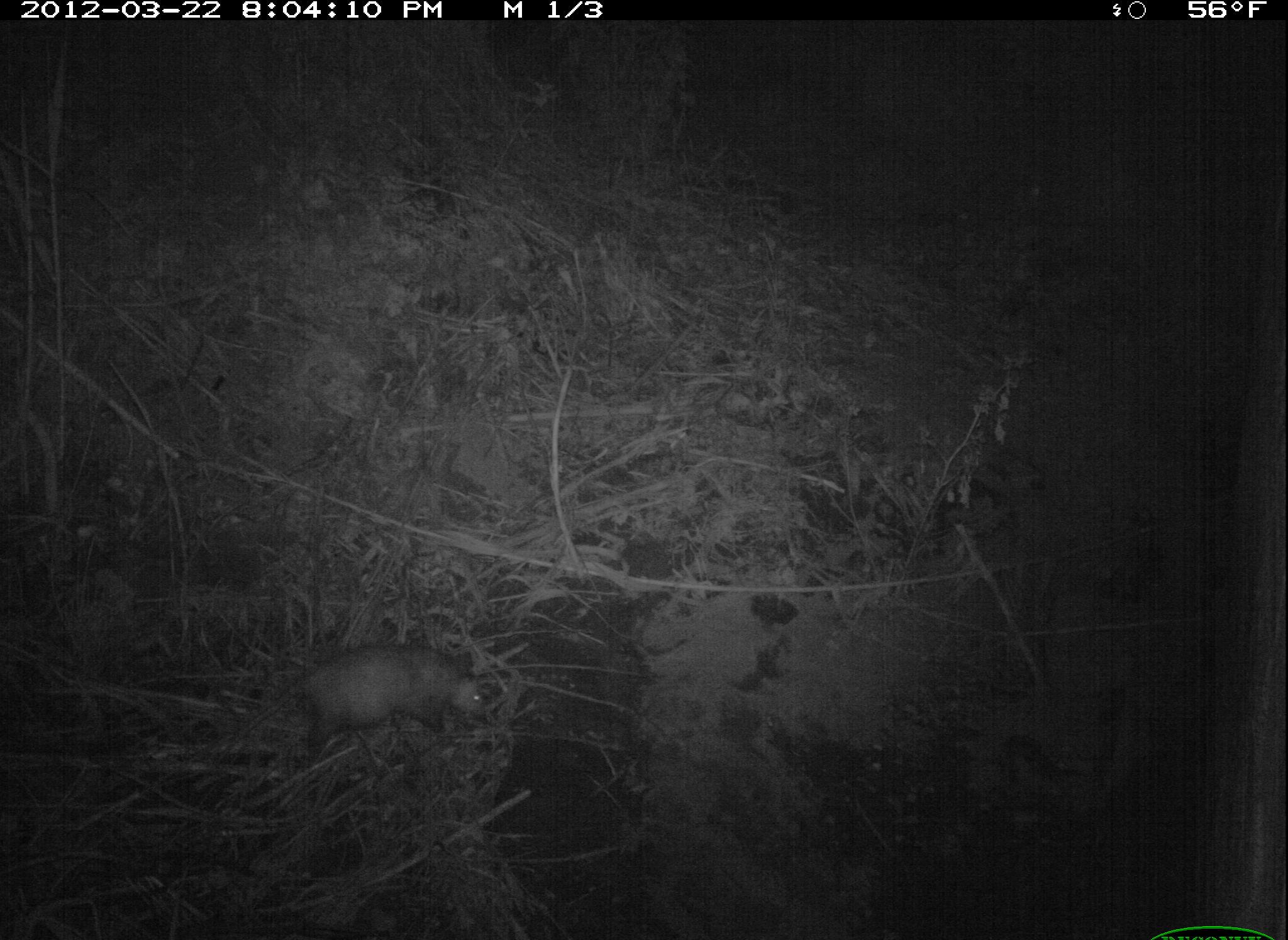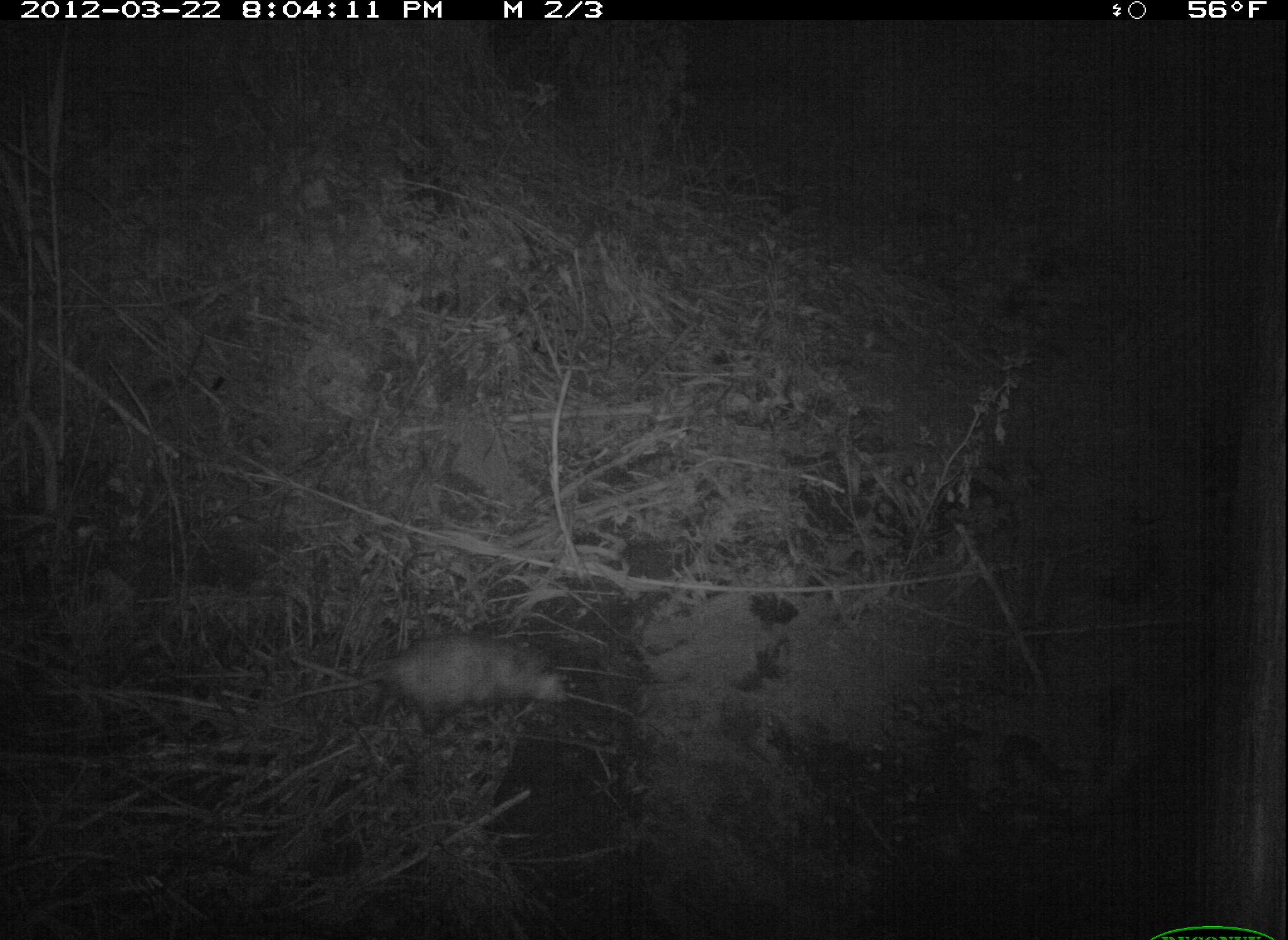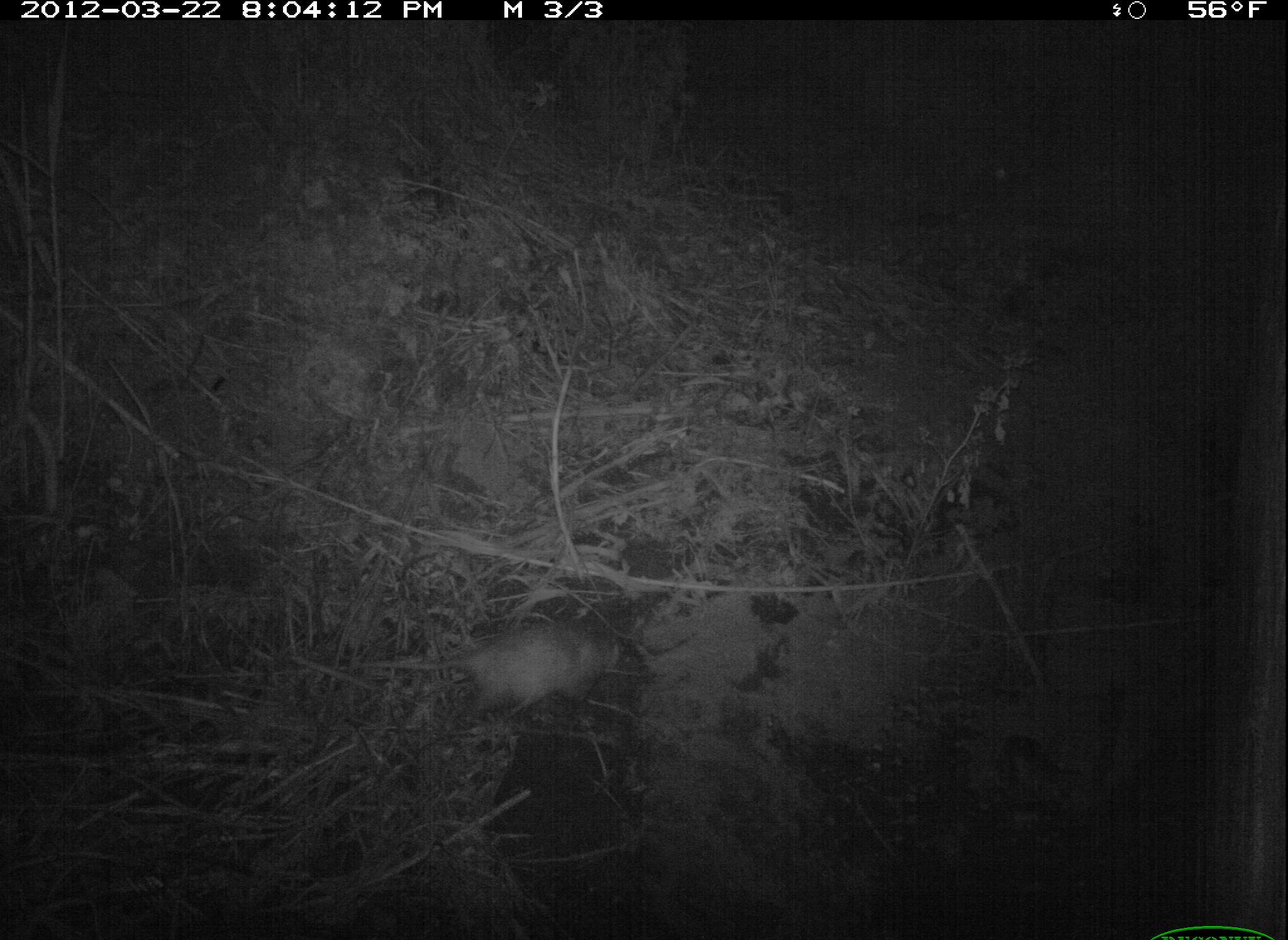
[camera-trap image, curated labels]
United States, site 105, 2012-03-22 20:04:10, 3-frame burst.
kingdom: Animalia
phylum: Chordata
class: Mammalia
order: Didelphimorphia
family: Didelphidae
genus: Didelphis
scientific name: Didelphis virginiana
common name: virginia opossum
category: opossum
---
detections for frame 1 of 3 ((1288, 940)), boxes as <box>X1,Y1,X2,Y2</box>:
opossum: <box>269,628,515,762</box>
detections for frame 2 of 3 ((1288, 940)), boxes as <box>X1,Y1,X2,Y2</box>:
opossum: <box>312,612,588,752</box>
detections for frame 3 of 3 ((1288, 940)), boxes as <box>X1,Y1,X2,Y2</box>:
opossum: <box>340,623,631,728</box>